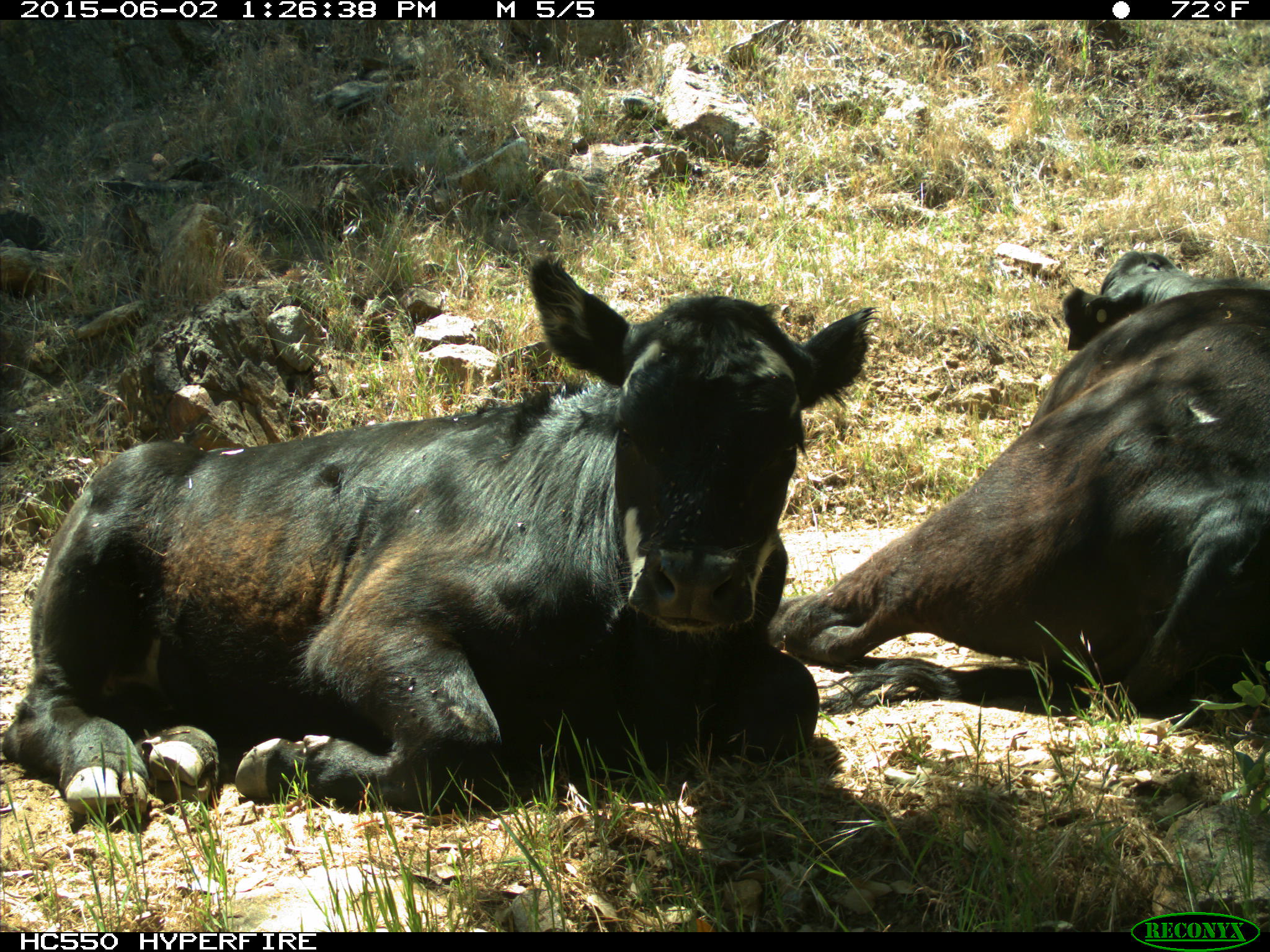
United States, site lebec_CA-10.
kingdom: Animalia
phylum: Chordata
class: Mammalia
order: Artiodactyla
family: Bovidae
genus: Bos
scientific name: Bos taurus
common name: domestic cow